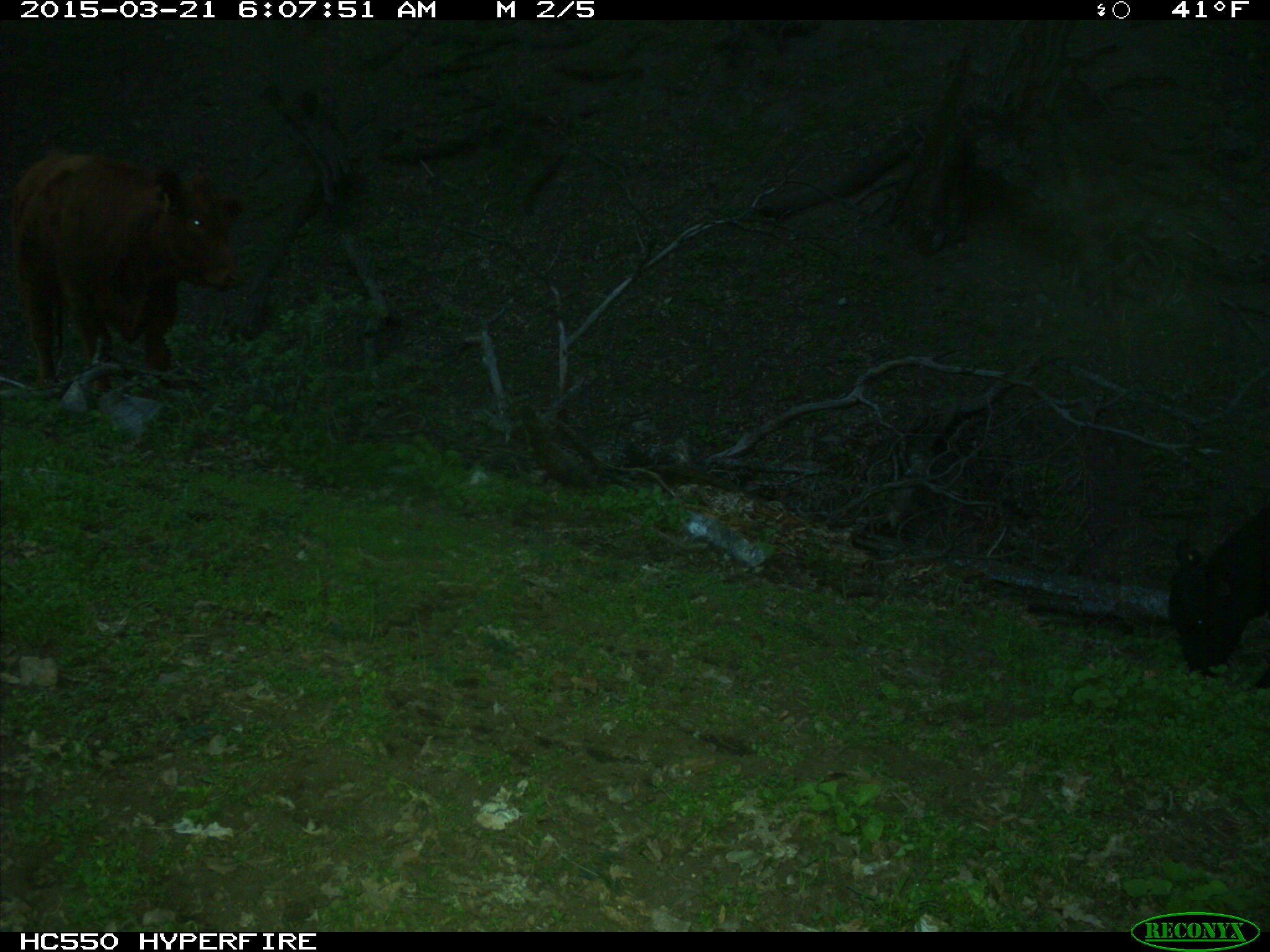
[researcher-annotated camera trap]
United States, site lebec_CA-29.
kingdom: Animalia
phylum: Chordata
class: Mammalia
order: Artiodactyla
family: Bovidae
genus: Bos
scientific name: Bos taurus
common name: domestic cow